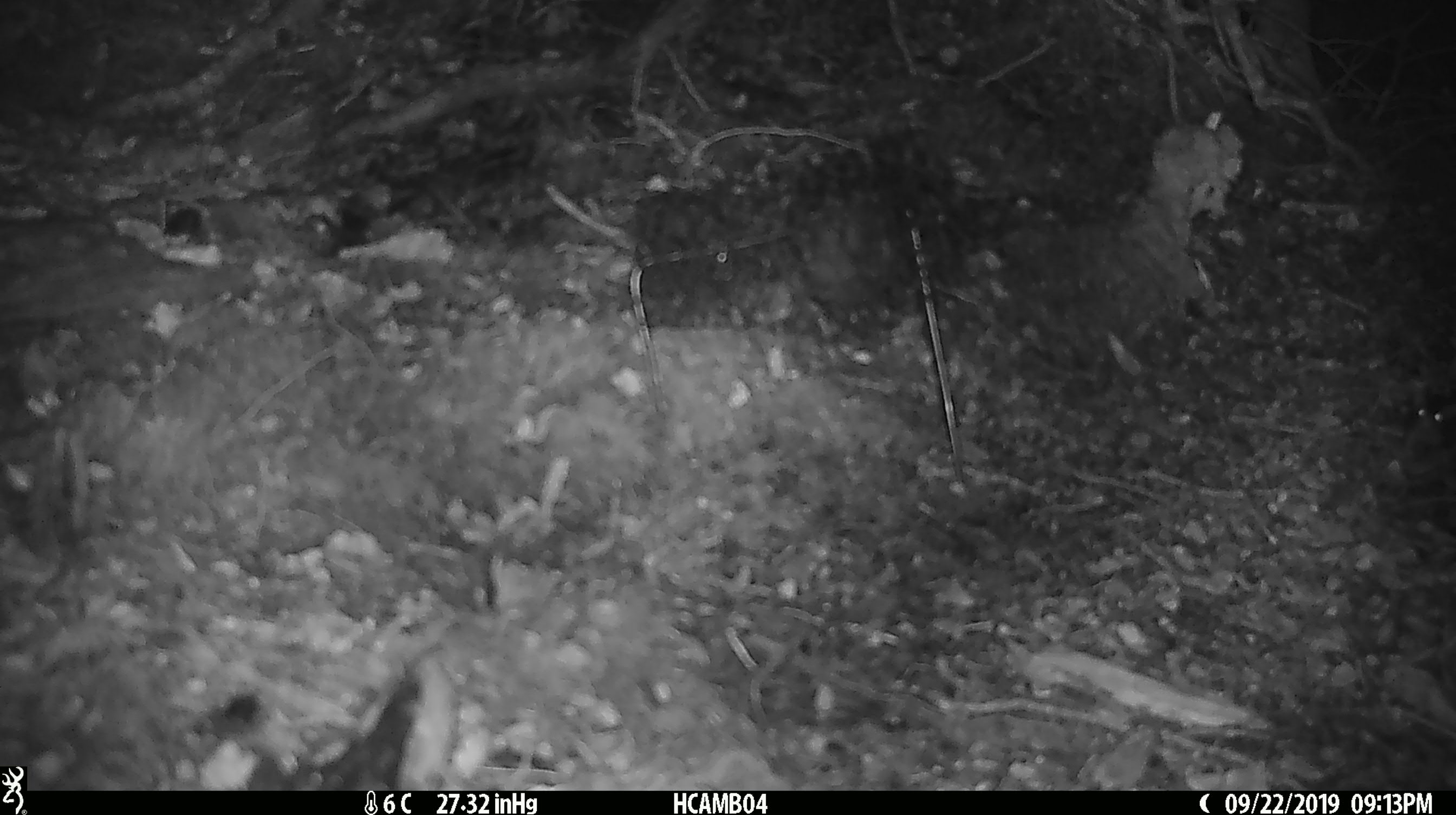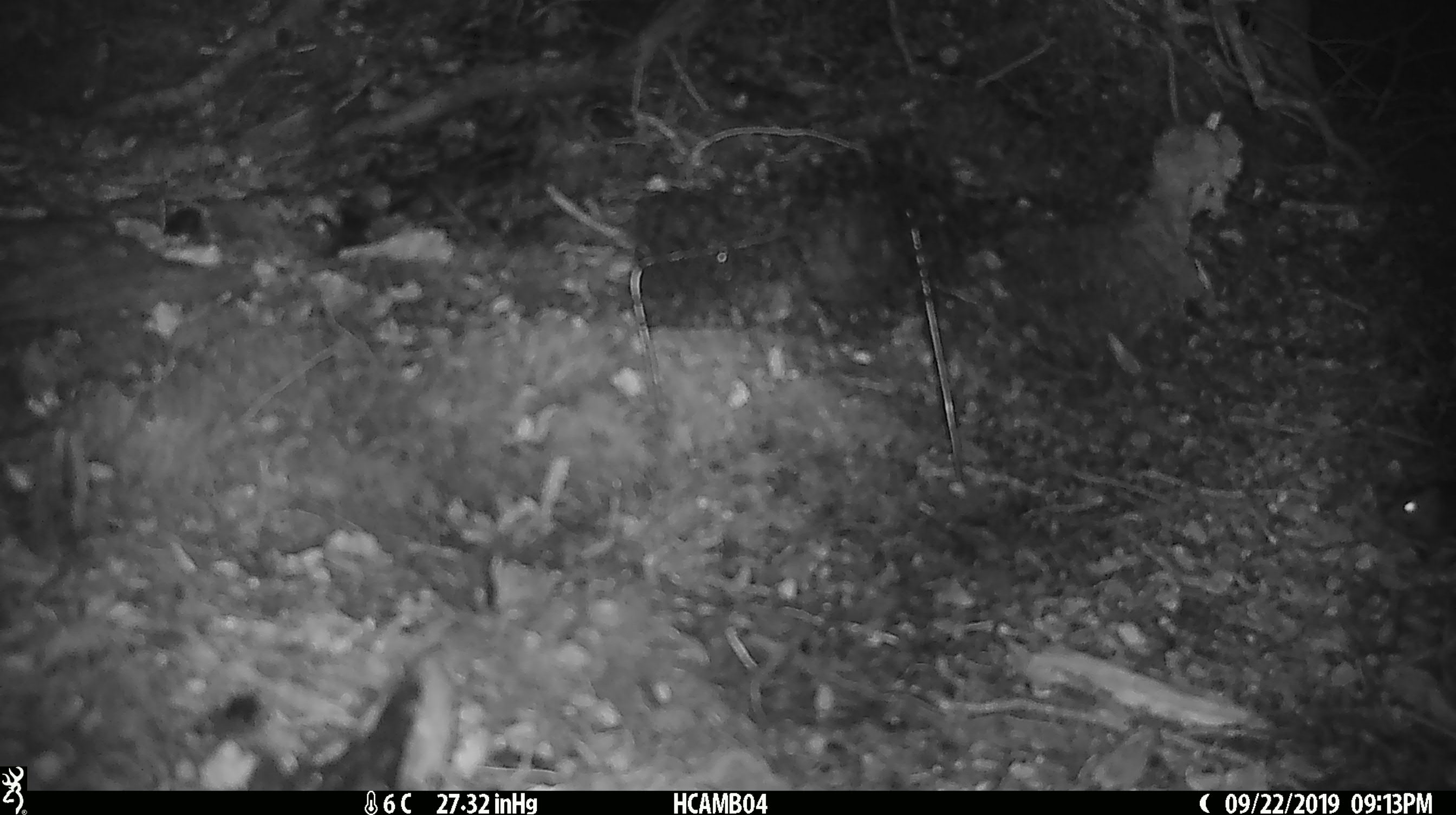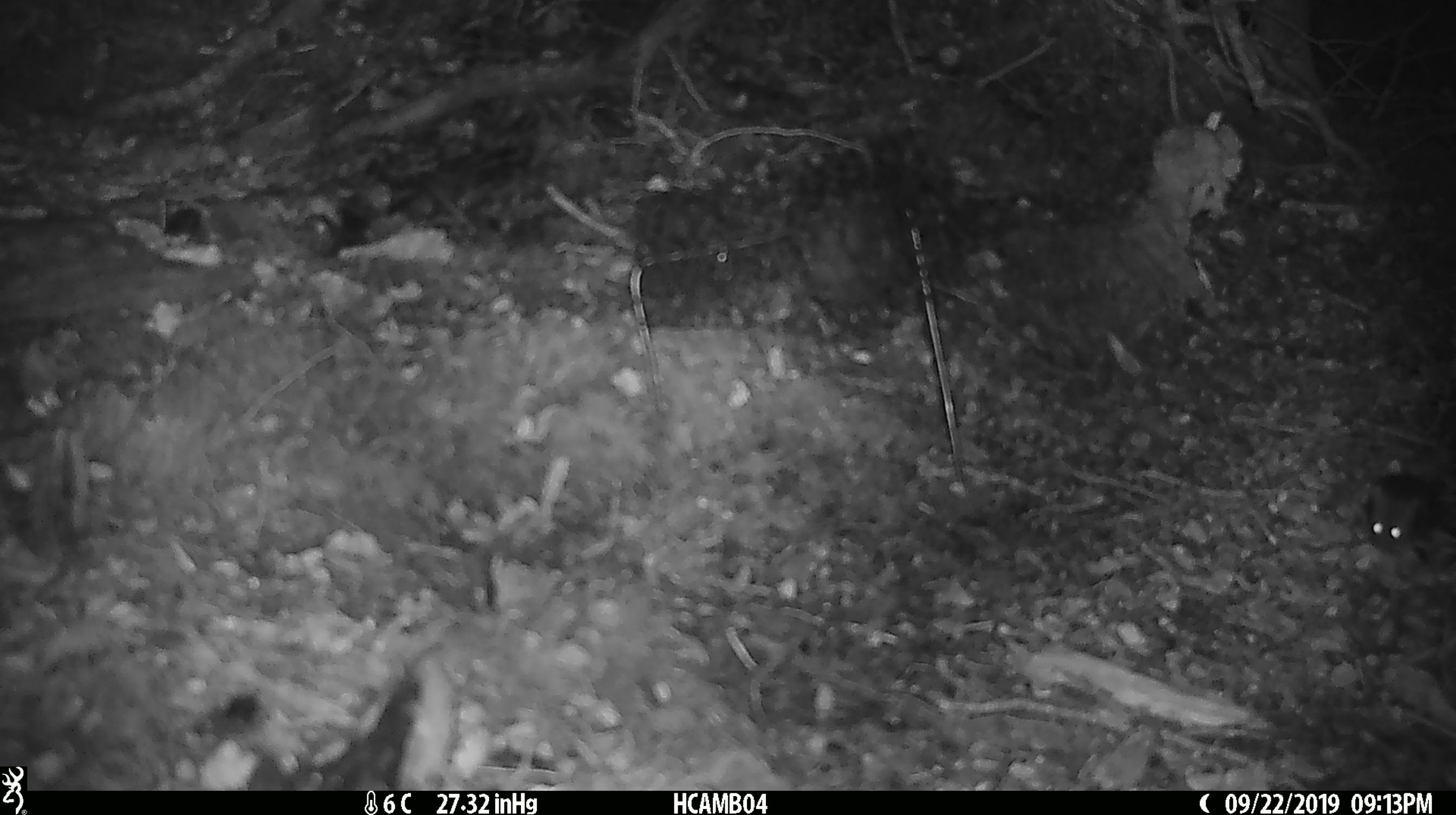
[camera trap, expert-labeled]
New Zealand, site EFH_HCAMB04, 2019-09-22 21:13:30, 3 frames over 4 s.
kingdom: Animalia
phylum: Chordata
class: Mammalia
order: Rodentia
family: Muridae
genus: Mus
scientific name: Mus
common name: mouse